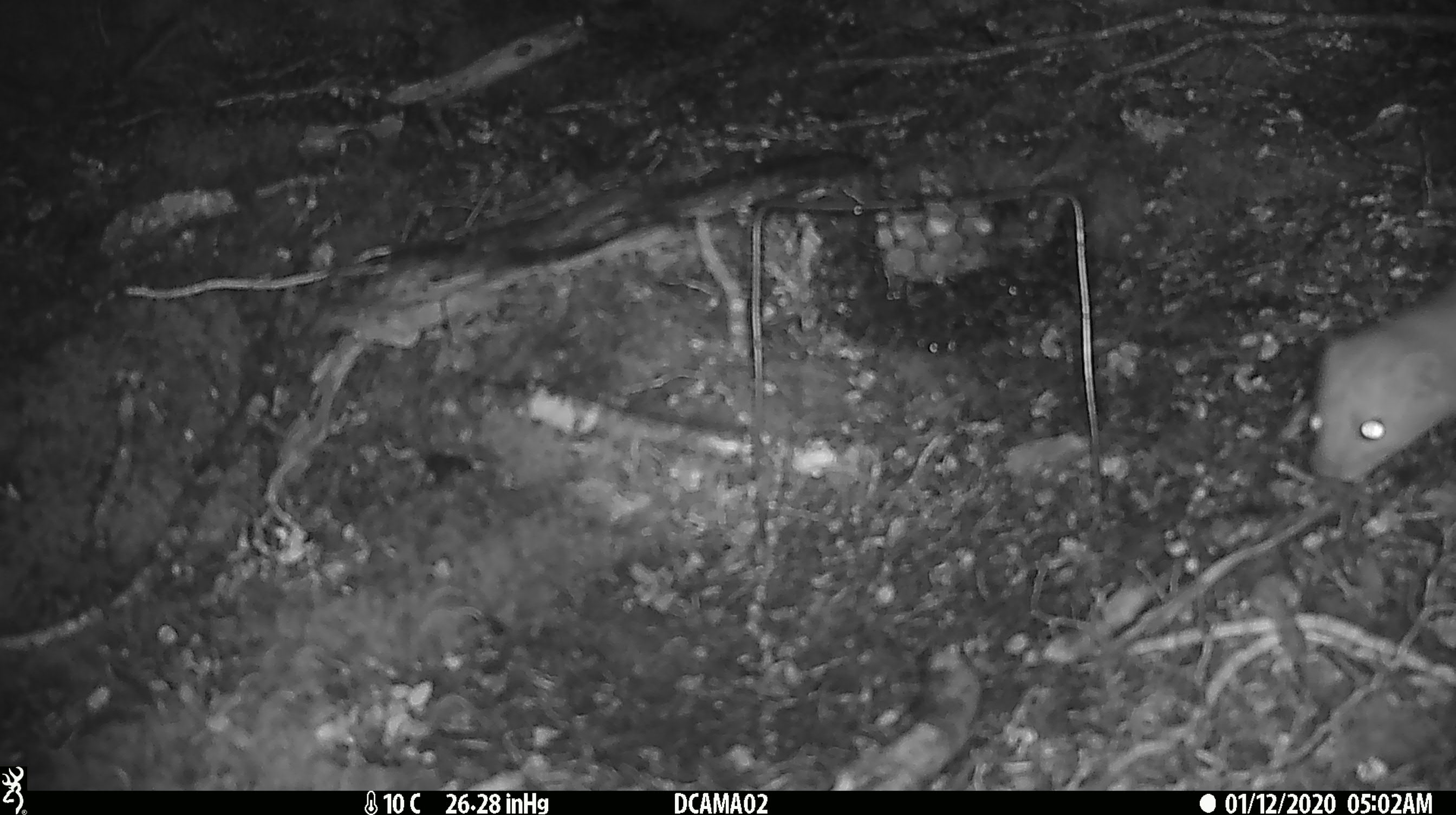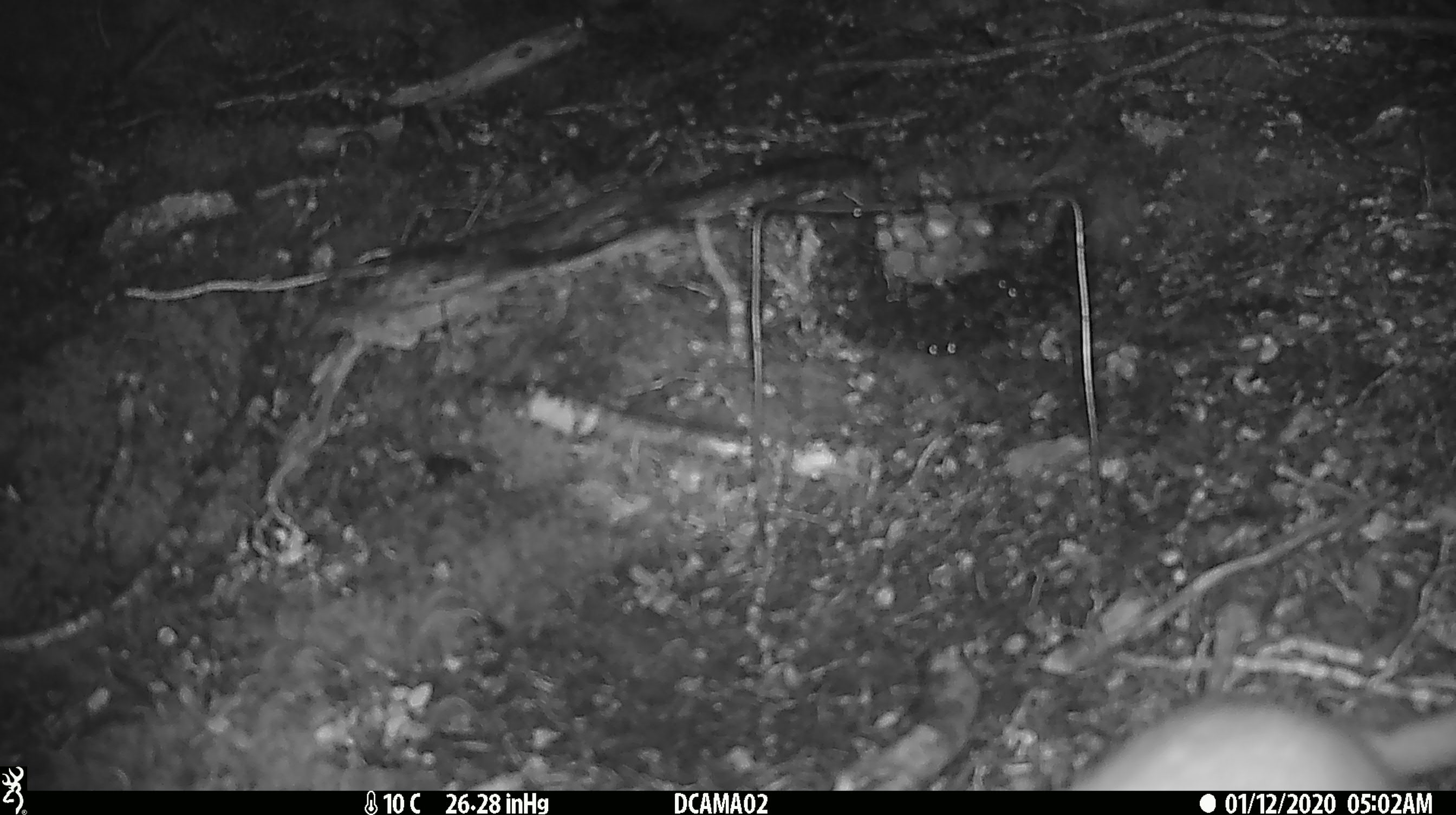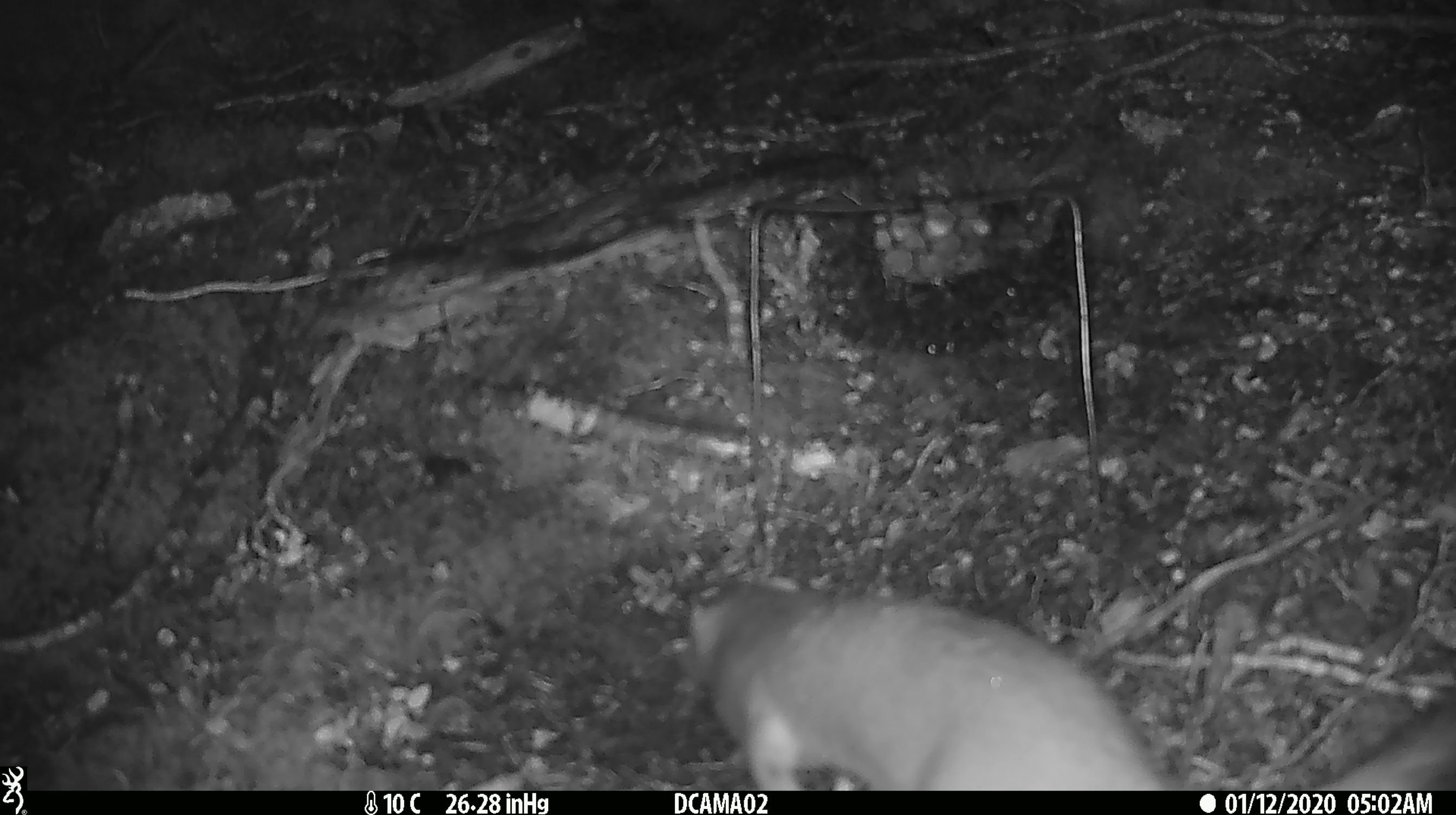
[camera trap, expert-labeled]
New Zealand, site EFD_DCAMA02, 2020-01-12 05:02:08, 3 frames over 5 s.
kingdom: Animalia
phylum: Chordata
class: Mammalia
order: Carnivora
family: Mustelidae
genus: Mustela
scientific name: Mustela erminea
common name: stoat